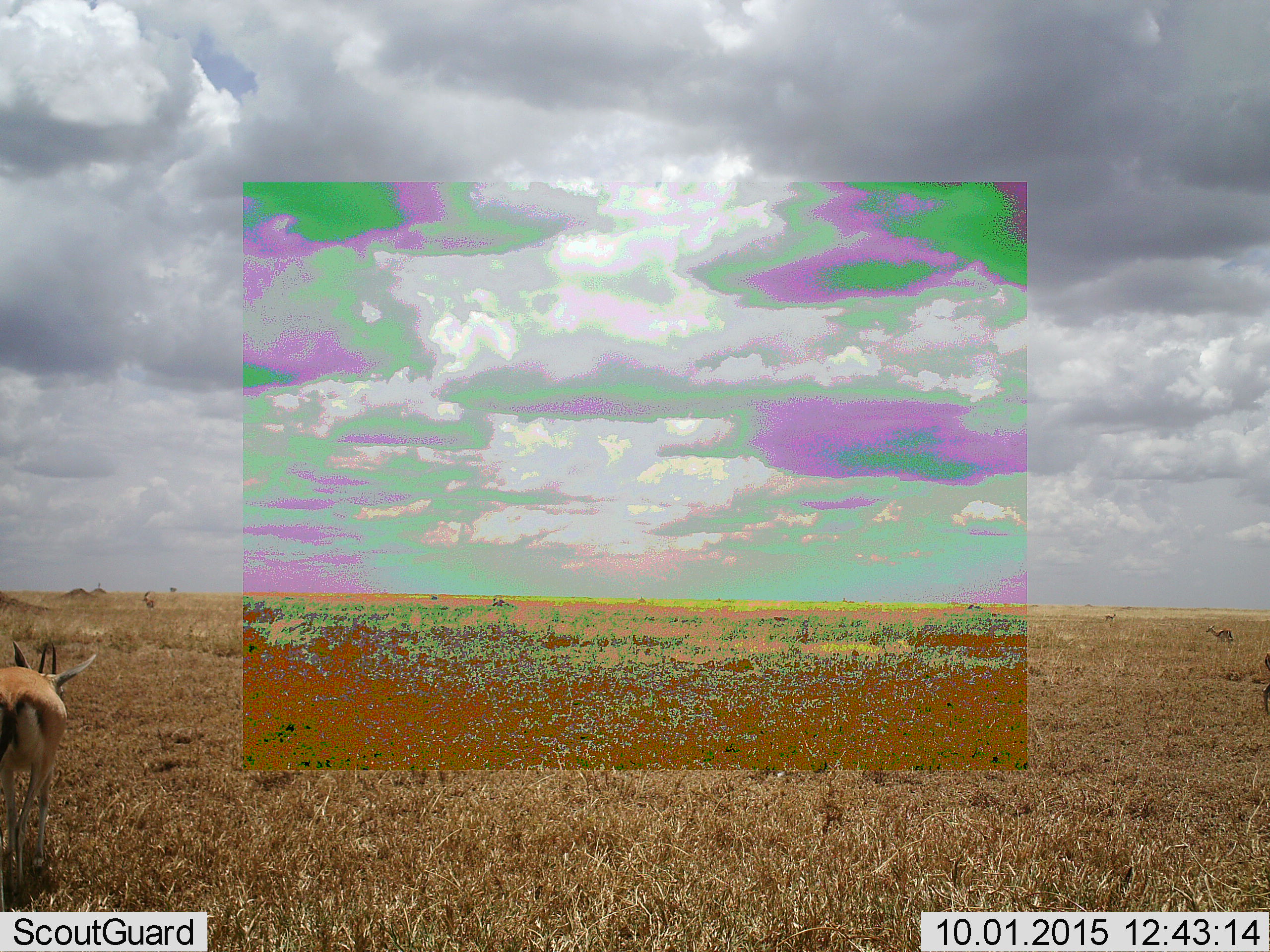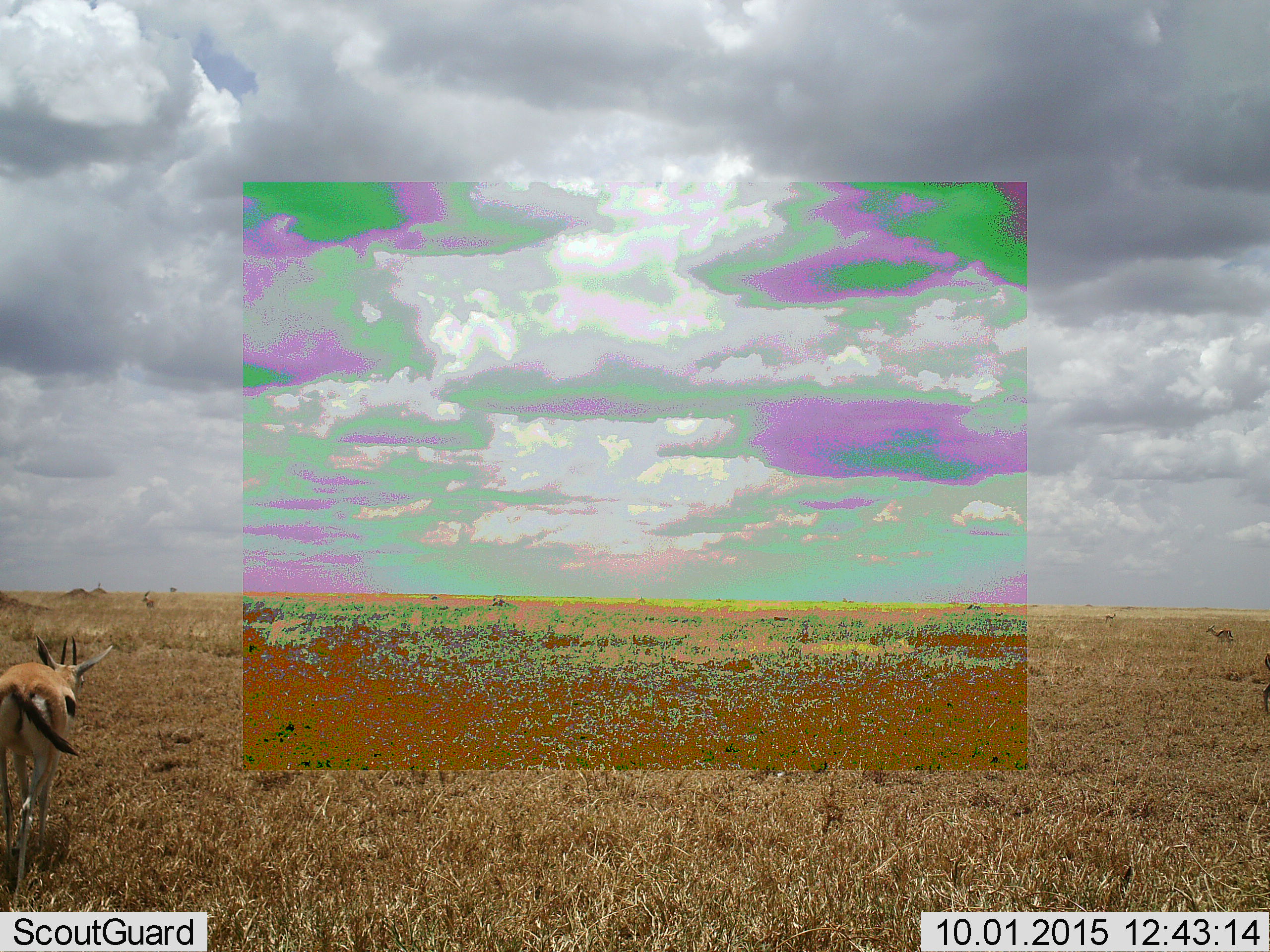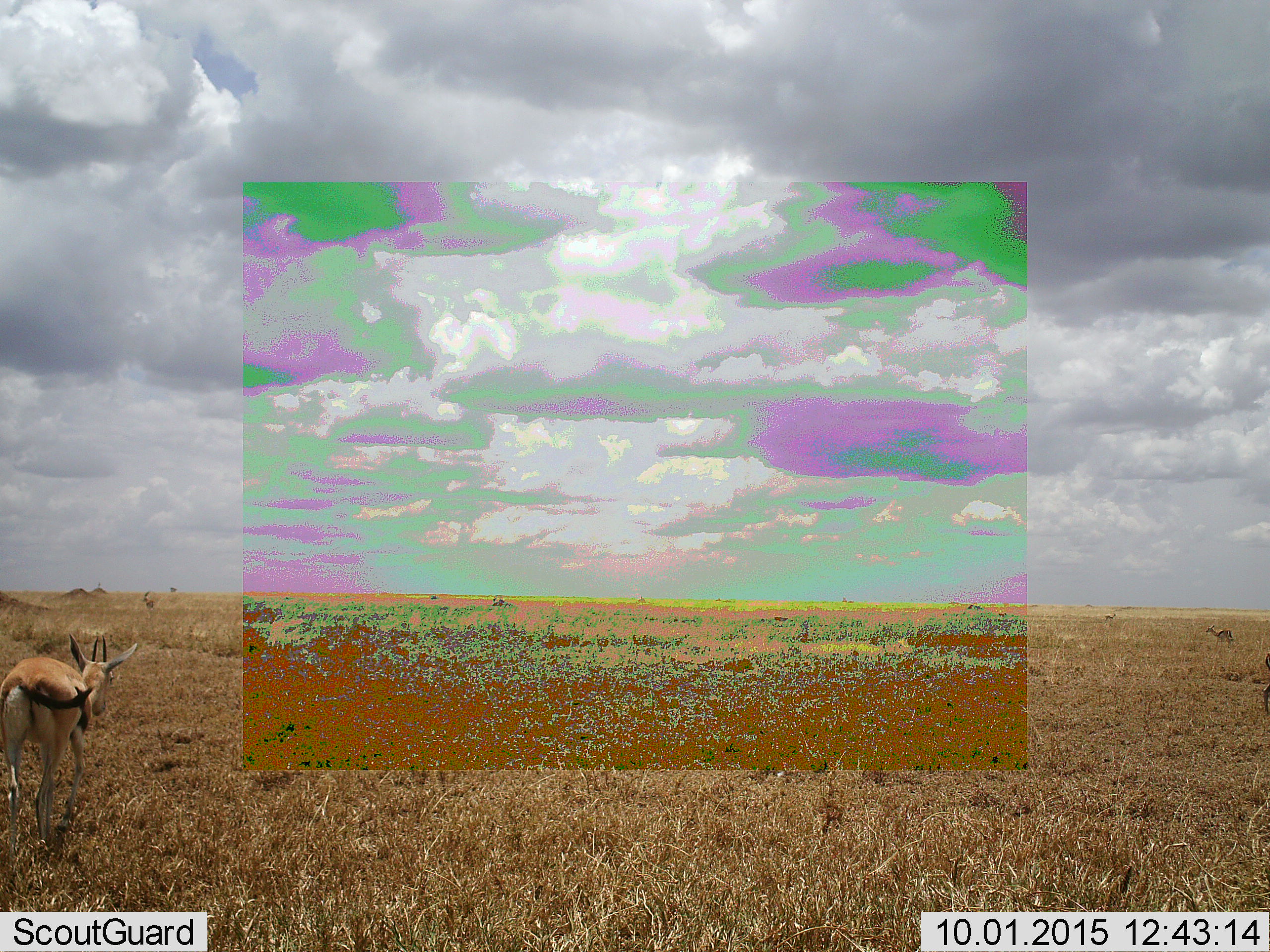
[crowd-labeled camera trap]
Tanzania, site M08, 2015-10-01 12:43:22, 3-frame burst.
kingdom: Animalia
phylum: Chordata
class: Mammalia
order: Artiodactyla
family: Bovidae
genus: Eudorcas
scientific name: Eudorcas thomsonii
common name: thomson's gazelle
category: gazellethomsons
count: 4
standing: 70%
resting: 0%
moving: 80%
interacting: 0%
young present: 0%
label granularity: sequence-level